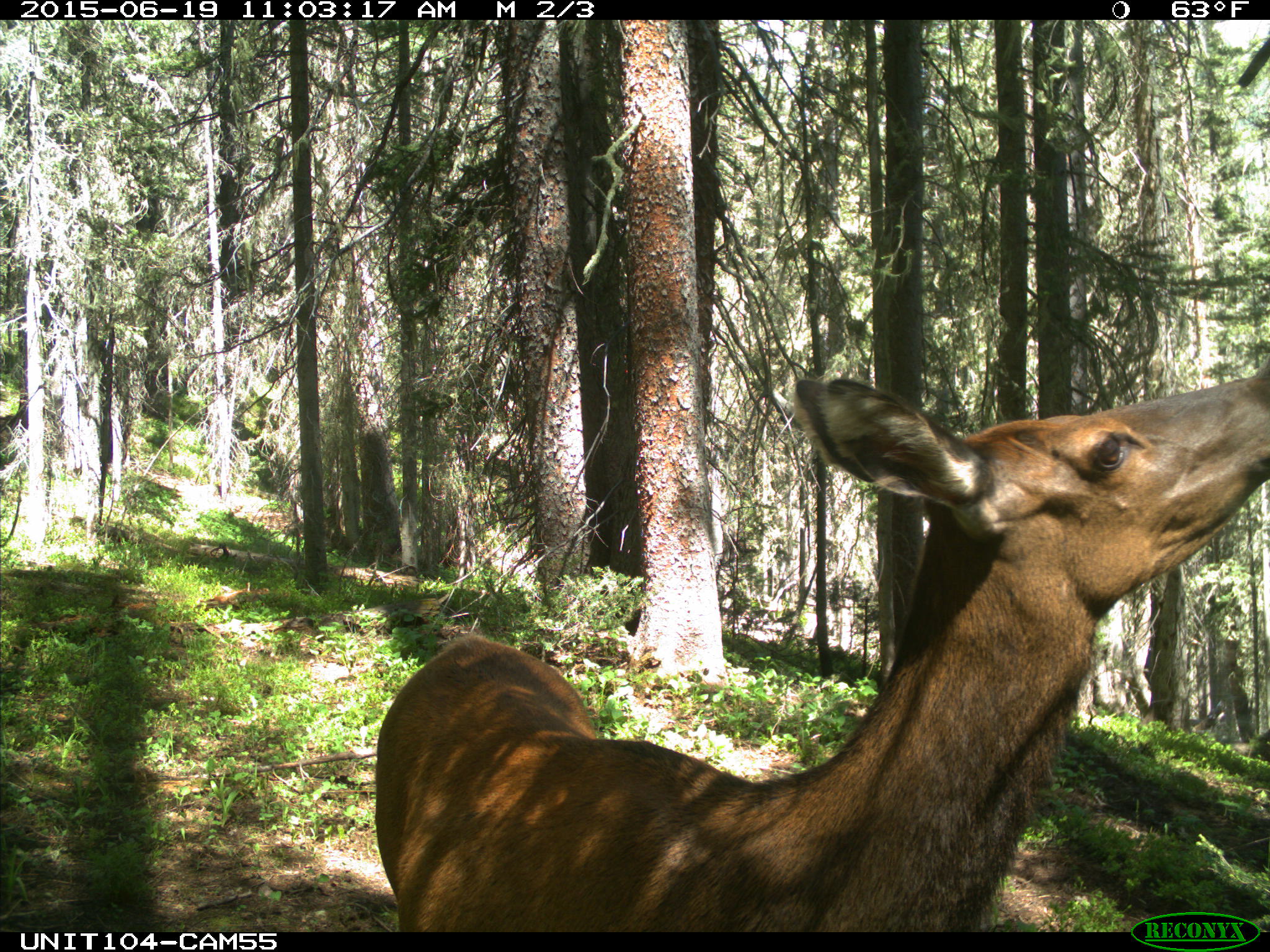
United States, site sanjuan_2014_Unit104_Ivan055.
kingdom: Animalia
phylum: Chordata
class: Mammalia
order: Artiodactyla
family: Cervidae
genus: Cervus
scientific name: Cervus elaphus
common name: red deer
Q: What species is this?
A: Cervus elaphus (red deer).